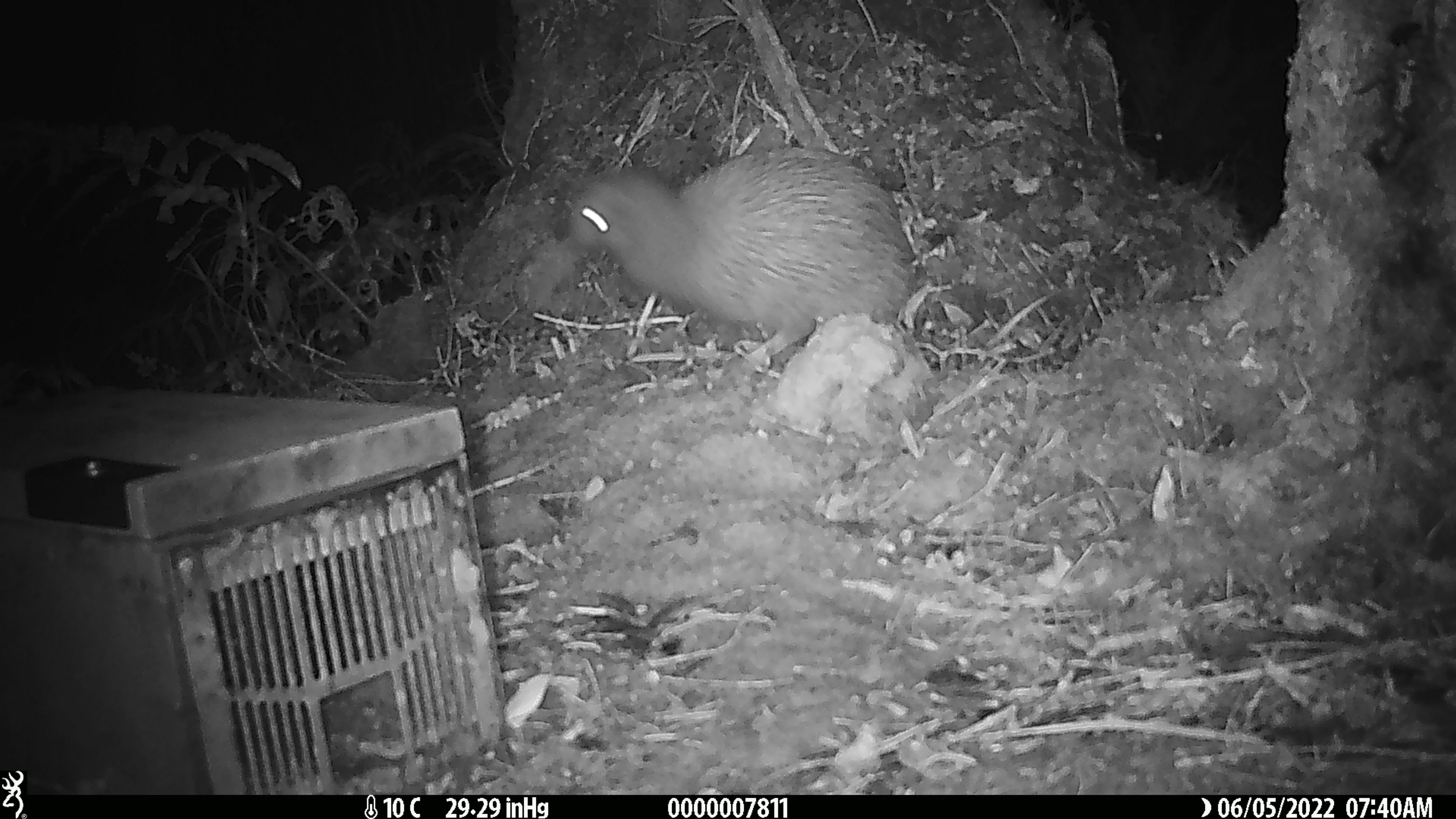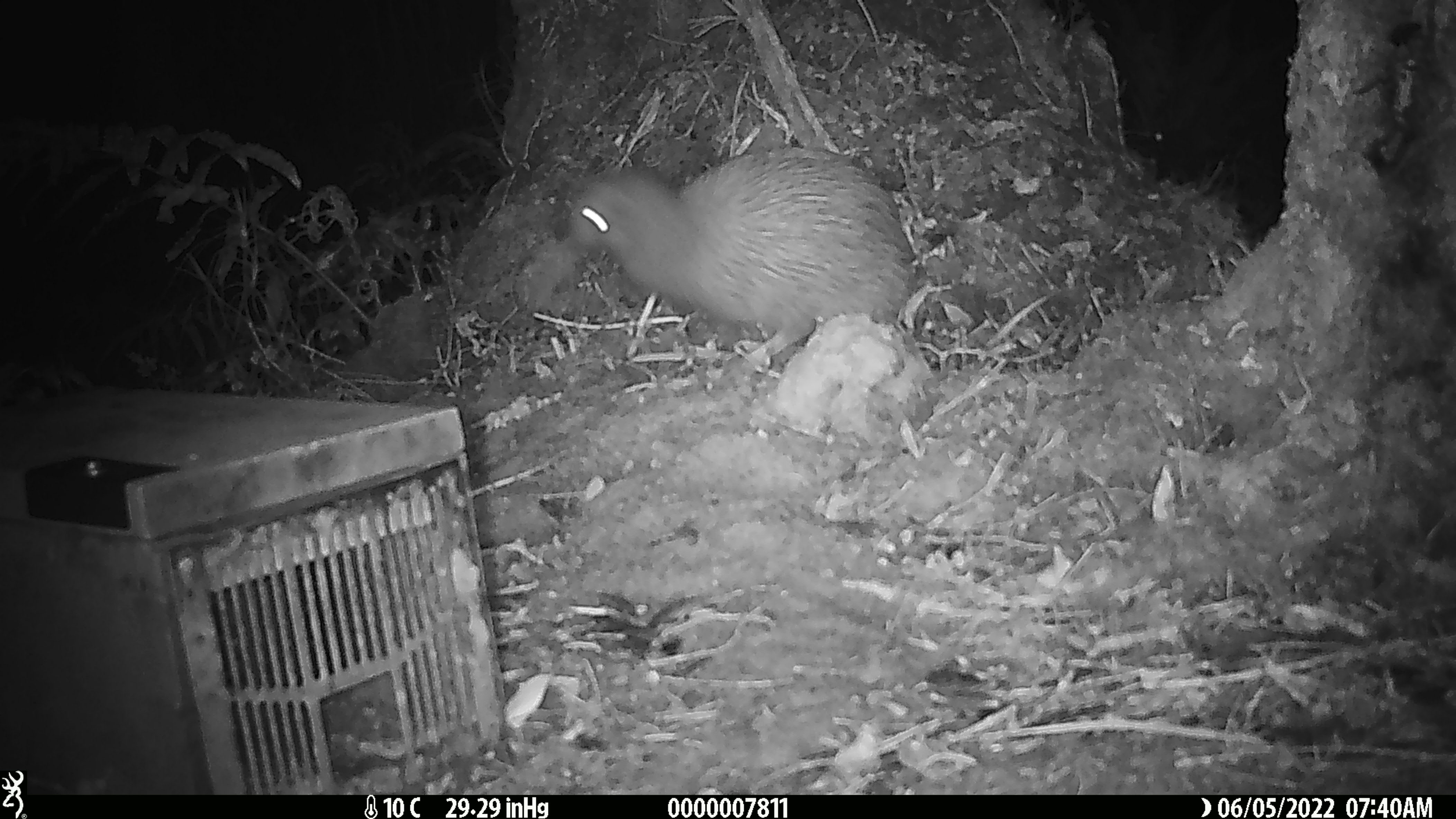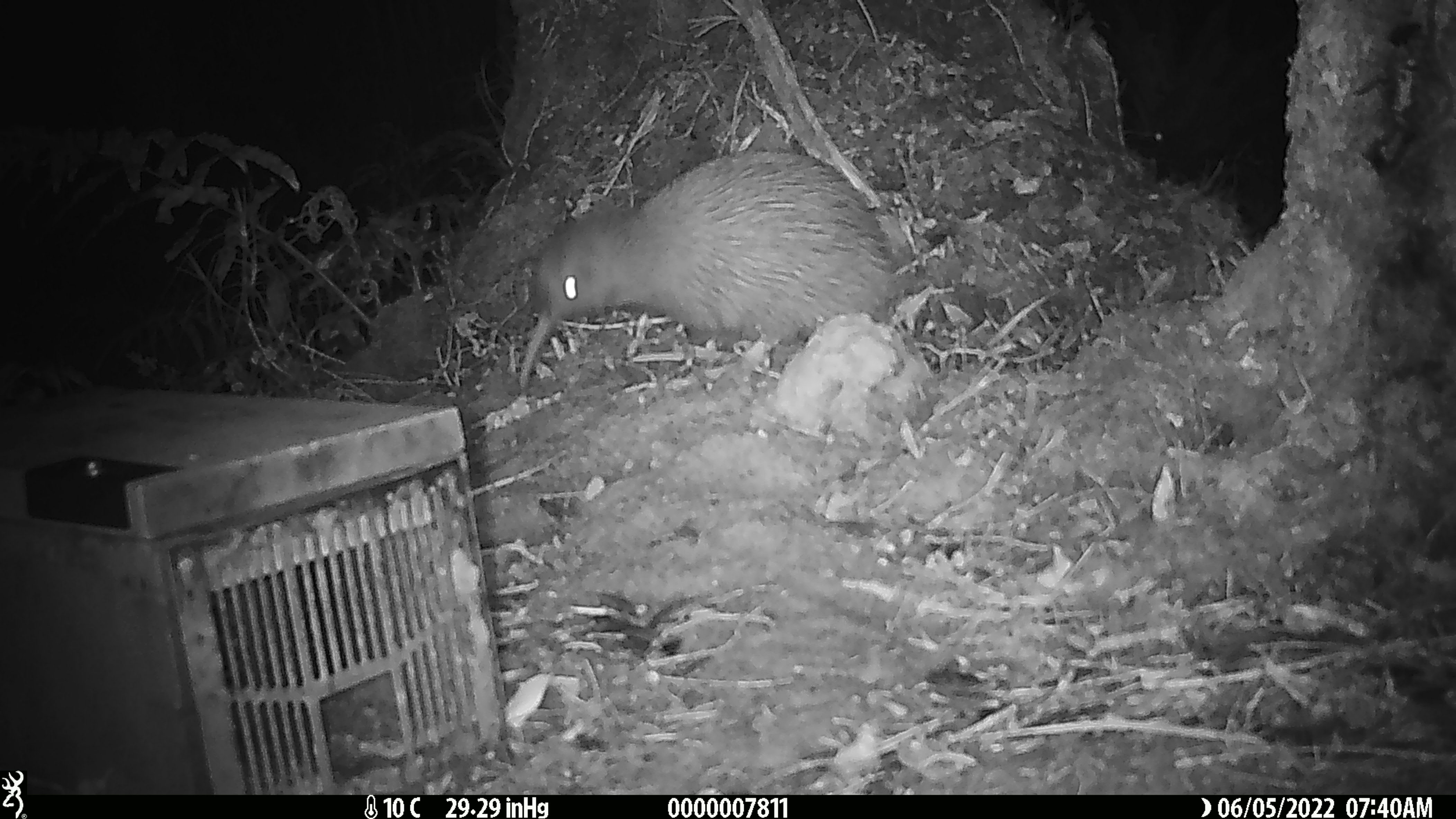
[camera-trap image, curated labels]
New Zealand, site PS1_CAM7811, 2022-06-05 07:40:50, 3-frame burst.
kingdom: Animalia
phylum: Chordata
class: Aves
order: Apterygiformes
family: Apterygidae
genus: Apteryx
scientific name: Apteryx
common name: kiwi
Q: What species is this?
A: Kiwi (Apteryx).